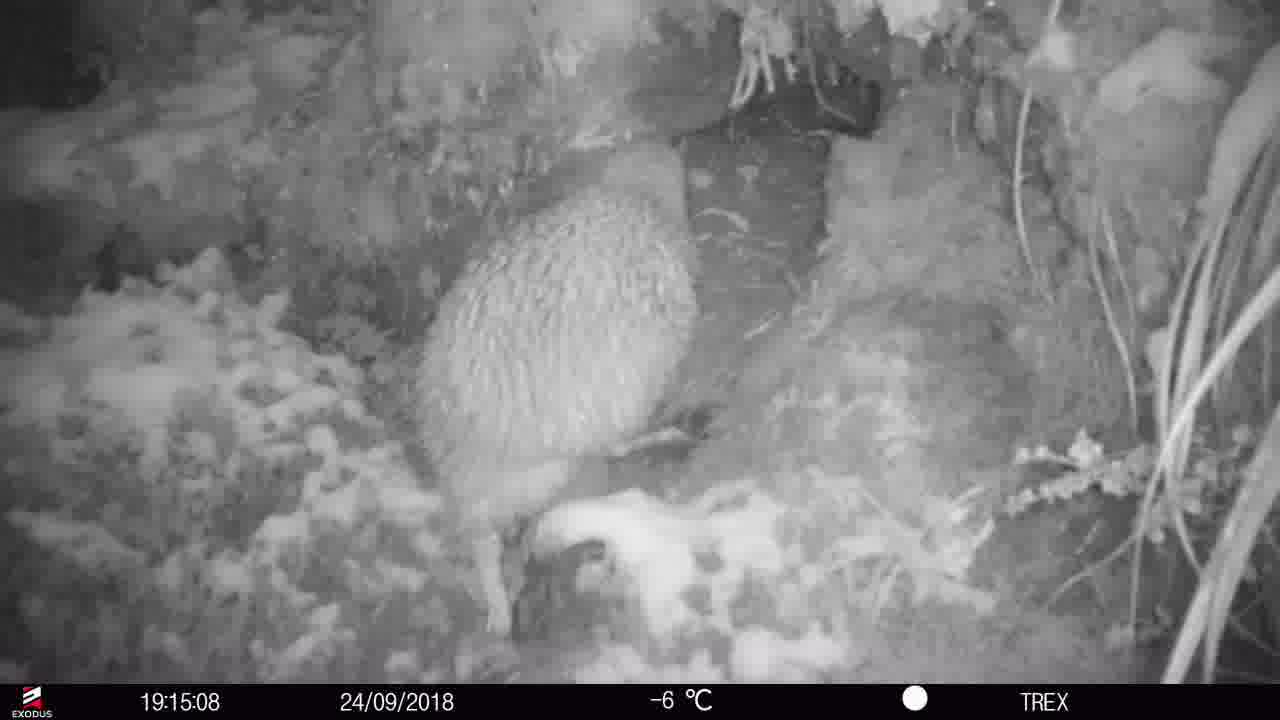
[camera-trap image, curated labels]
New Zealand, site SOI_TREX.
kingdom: Animalia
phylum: Chordata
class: Aves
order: Apterygiformes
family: Apterygidae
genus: Apteryx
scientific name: Apteryx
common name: kiwi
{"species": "kiwi (Apteryx)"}